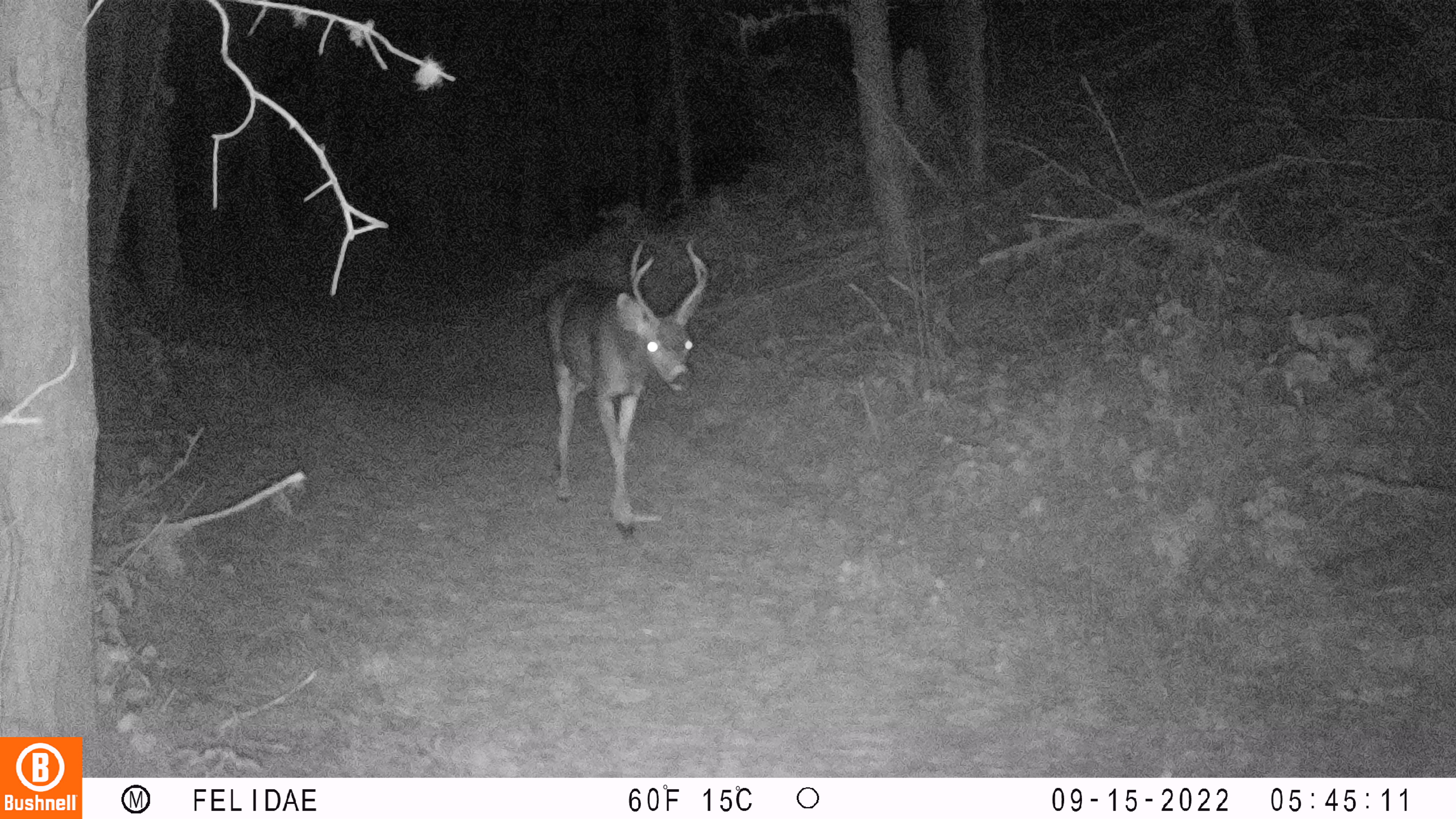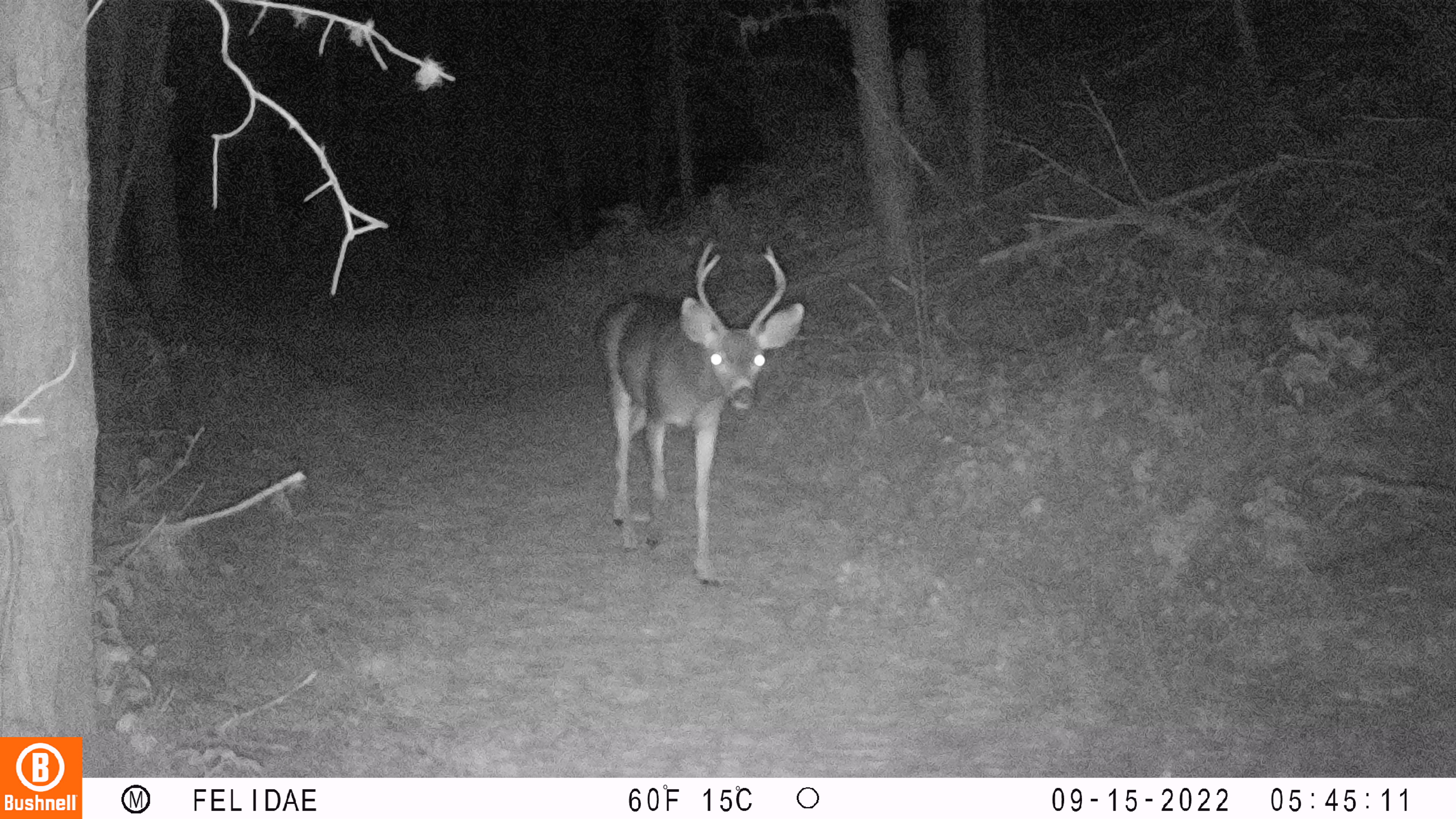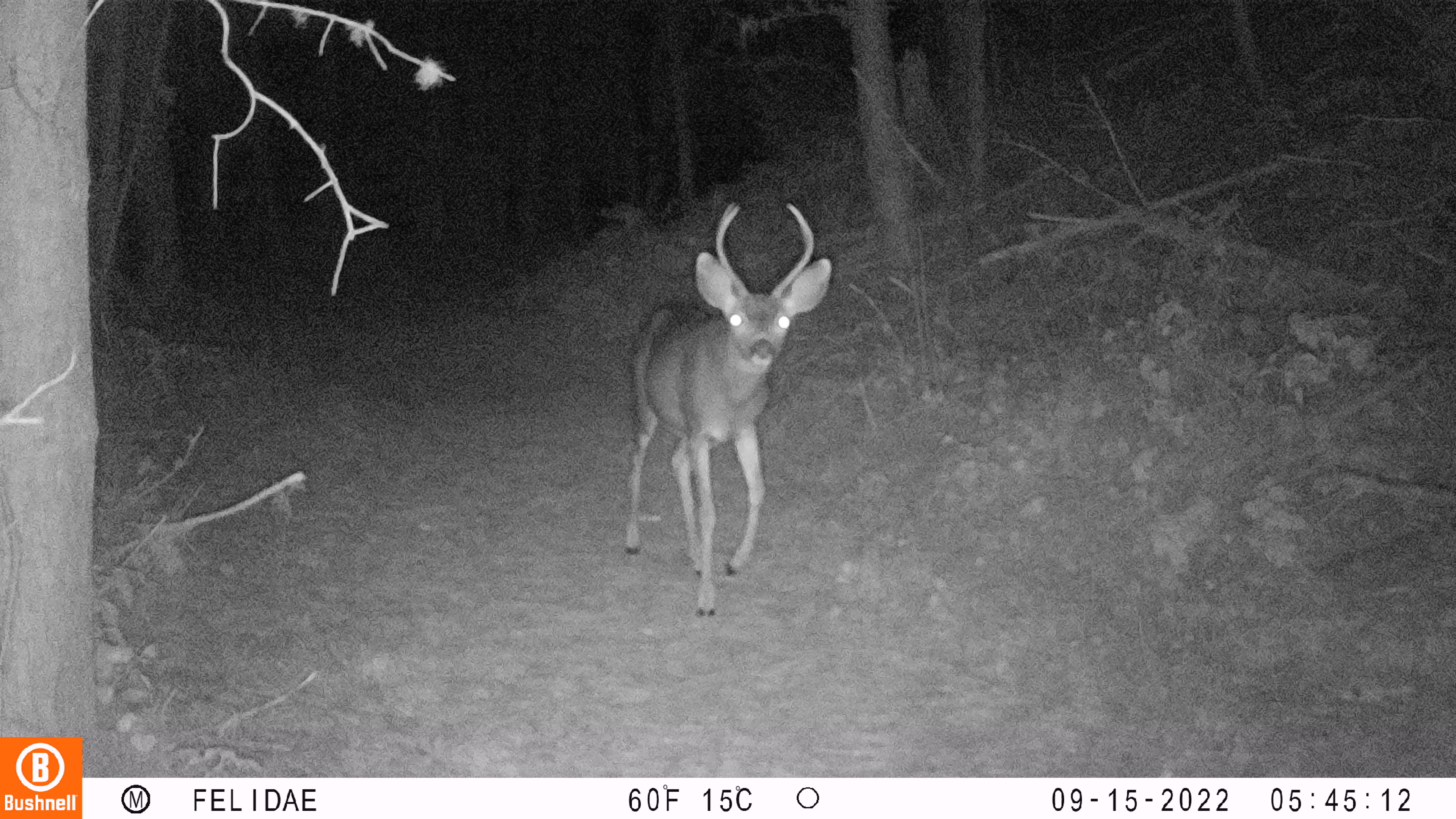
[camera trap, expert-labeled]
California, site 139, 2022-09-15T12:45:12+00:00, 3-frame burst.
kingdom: Animalia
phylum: Chordata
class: Mammalia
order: Artiodactyla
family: Cervidae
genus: Odocoileus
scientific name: Odocoileus hemionus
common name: mule deer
Mule deer (Odocoileus hemionus).